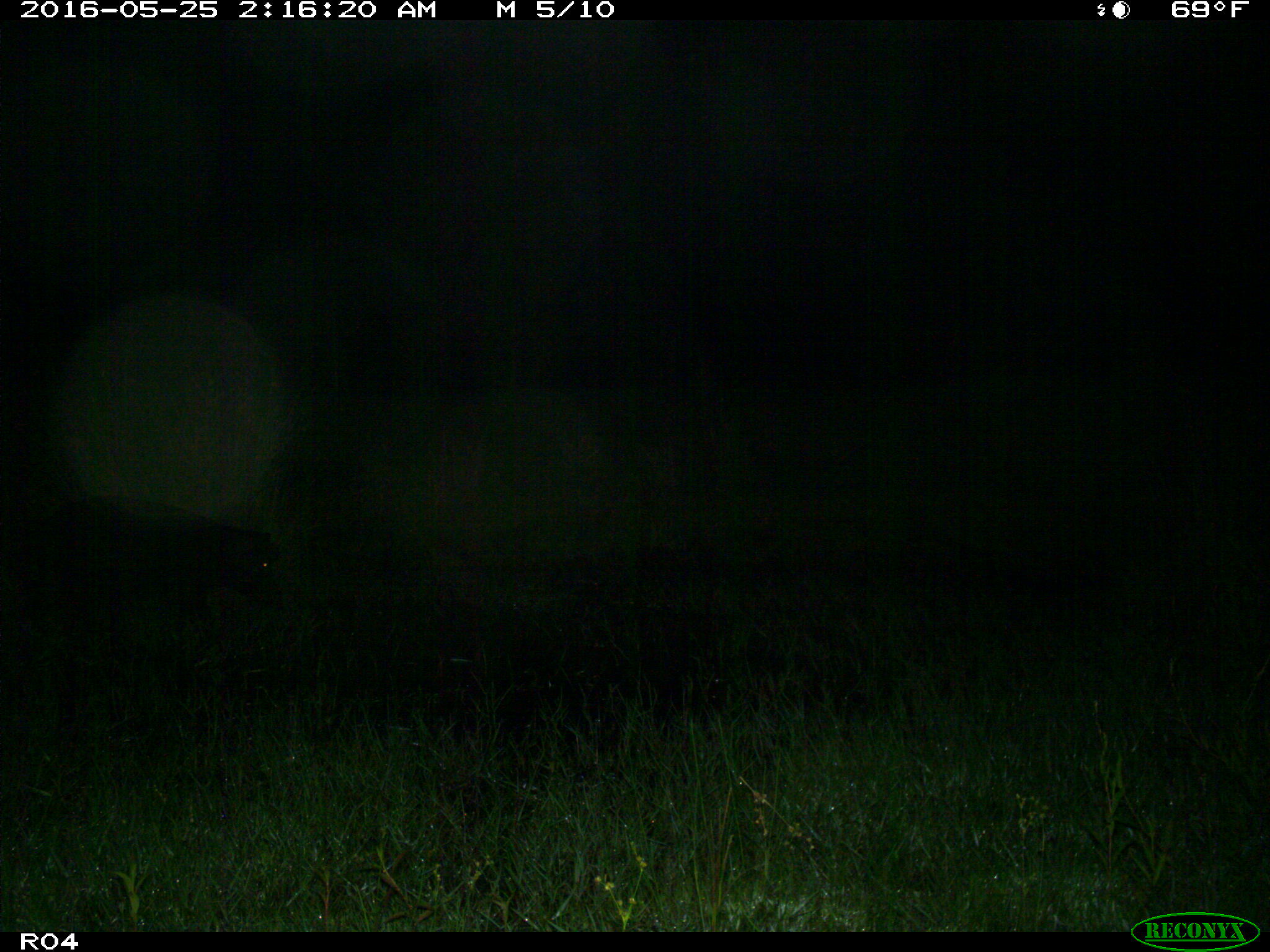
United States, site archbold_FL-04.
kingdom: Animalia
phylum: Chordata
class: Mammalia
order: Artiodactyla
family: Suidae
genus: Sus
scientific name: Sus scrofa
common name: wild boar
Sus scrofa (wild boar).